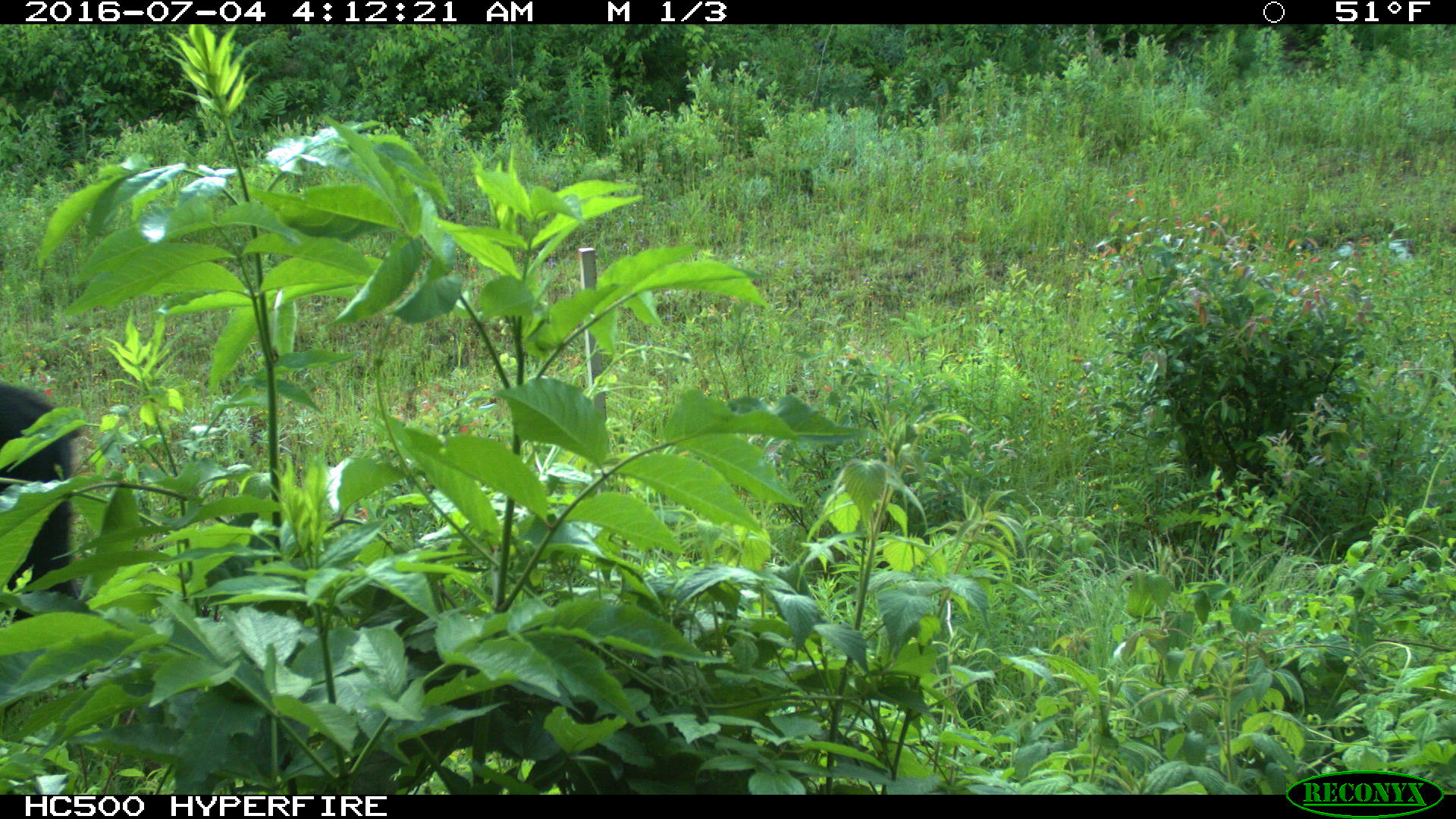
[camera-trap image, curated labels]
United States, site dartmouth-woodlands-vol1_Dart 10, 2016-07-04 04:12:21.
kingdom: Animalia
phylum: Chordata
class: Mammalia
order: Artiodactyla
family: Cervidae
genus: Alces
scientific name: Alces alces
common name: moose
Moose (Alces alces).